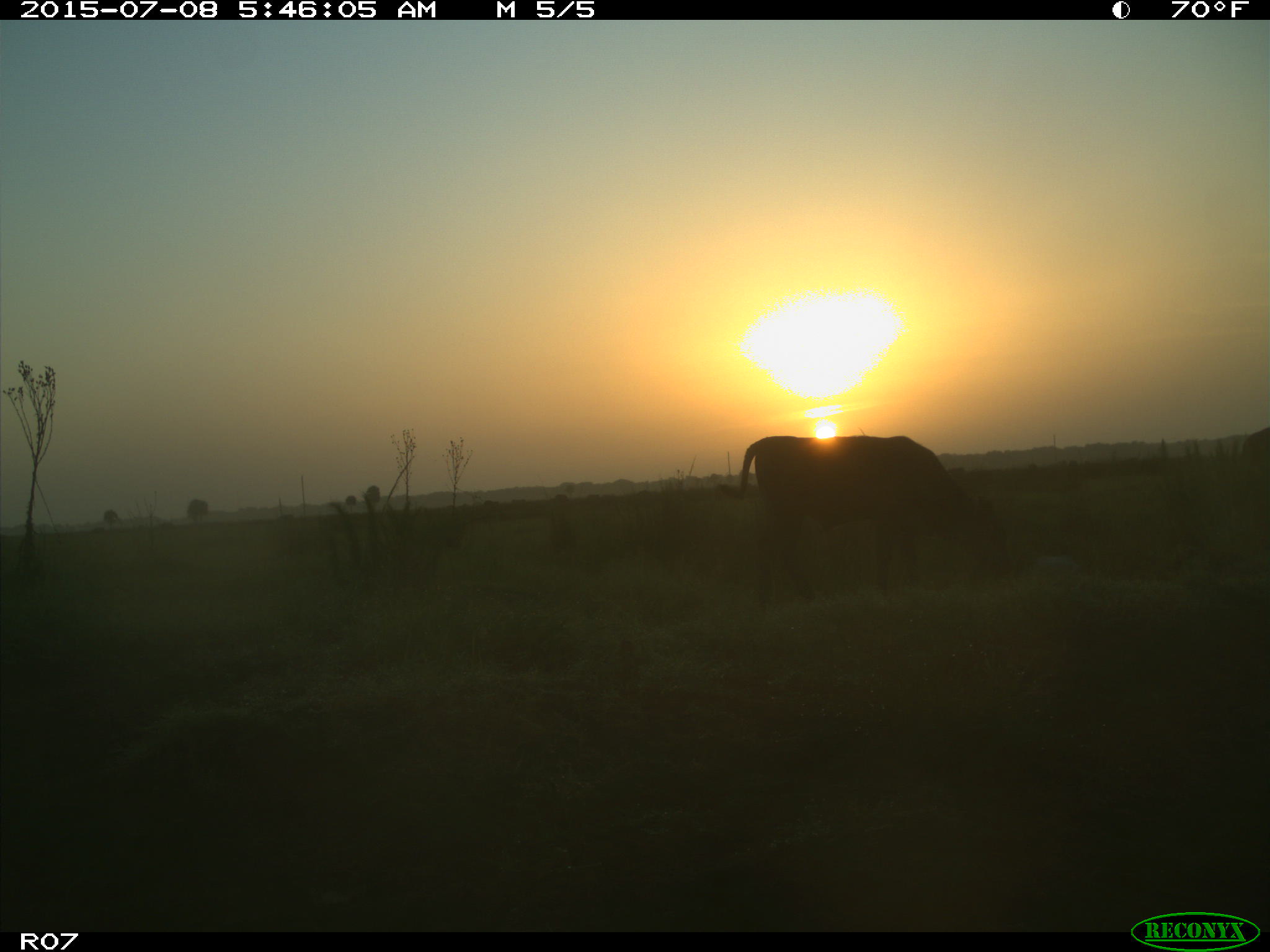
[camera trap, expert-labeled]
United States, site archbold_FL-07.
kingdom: Animalia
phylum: Chordata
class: Mammalia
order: Artiodactyla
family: Bovidae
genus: Bos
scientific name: Bos taurus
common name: domestic cow